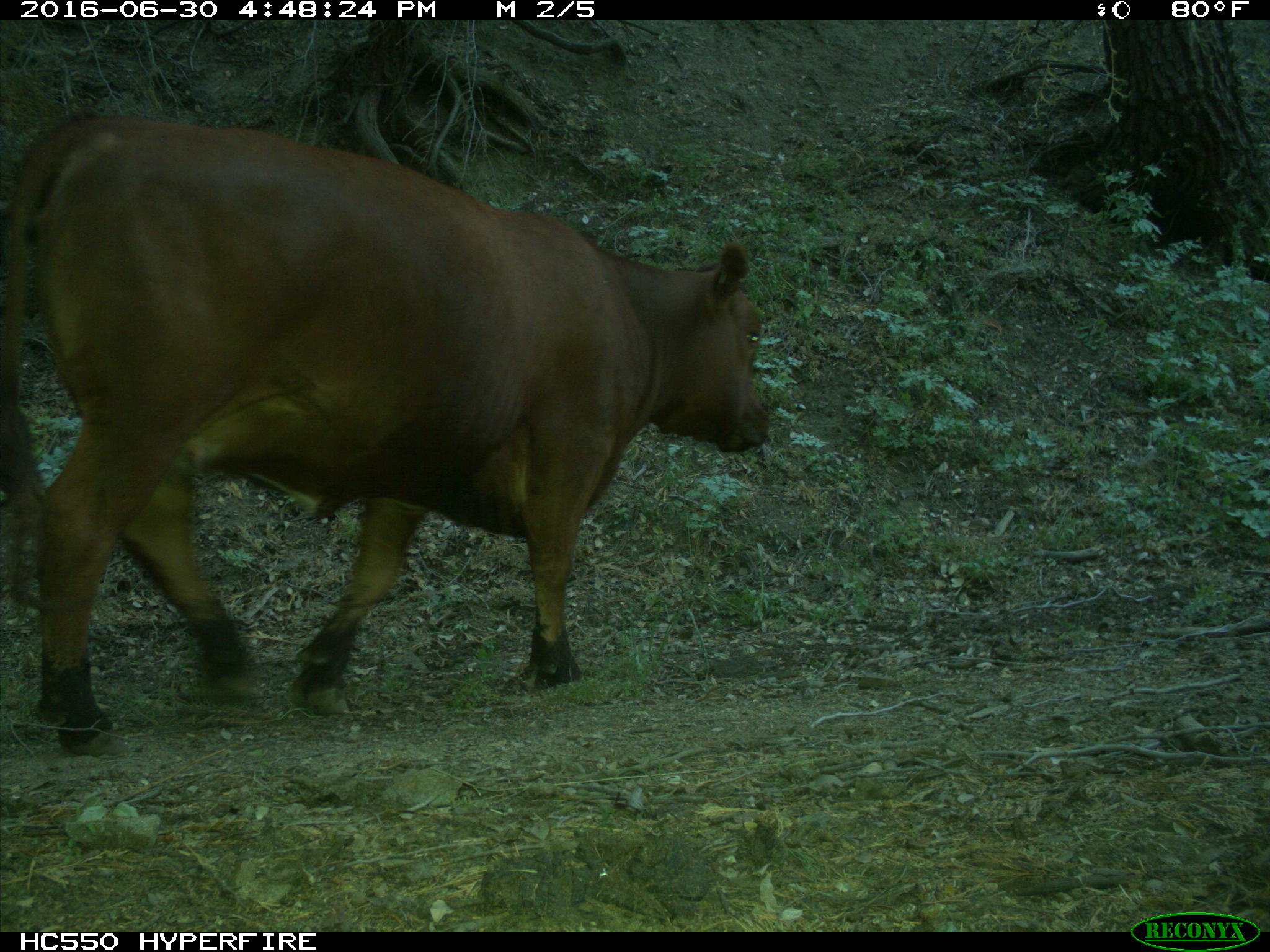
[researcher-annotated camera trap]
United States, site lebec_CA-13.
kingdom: Animalia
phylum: Chordata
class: Mammalia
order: Artiodactyla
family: Bovidae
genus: Bos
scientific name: Bos taurus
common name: domestic cow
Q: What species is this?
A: Bos taurus (domestic cow).